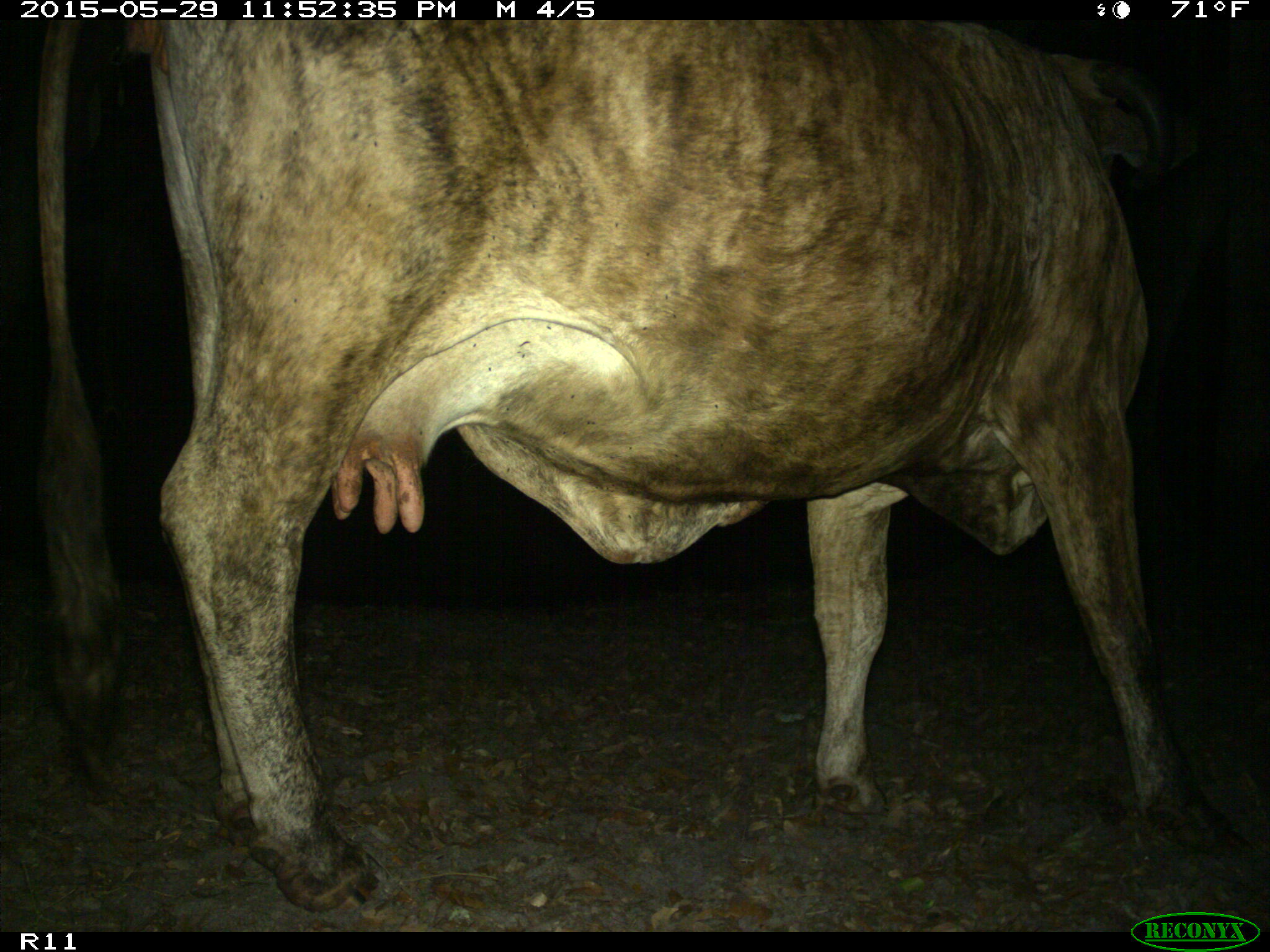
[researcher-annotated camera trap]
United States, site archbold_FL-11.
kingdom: Animalia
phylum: Chordata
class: Mammalia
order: Artiodactyla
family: Bovidae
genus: Bos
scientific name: Bos taurus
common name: domestic cow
Bos taurus (domestic cow).